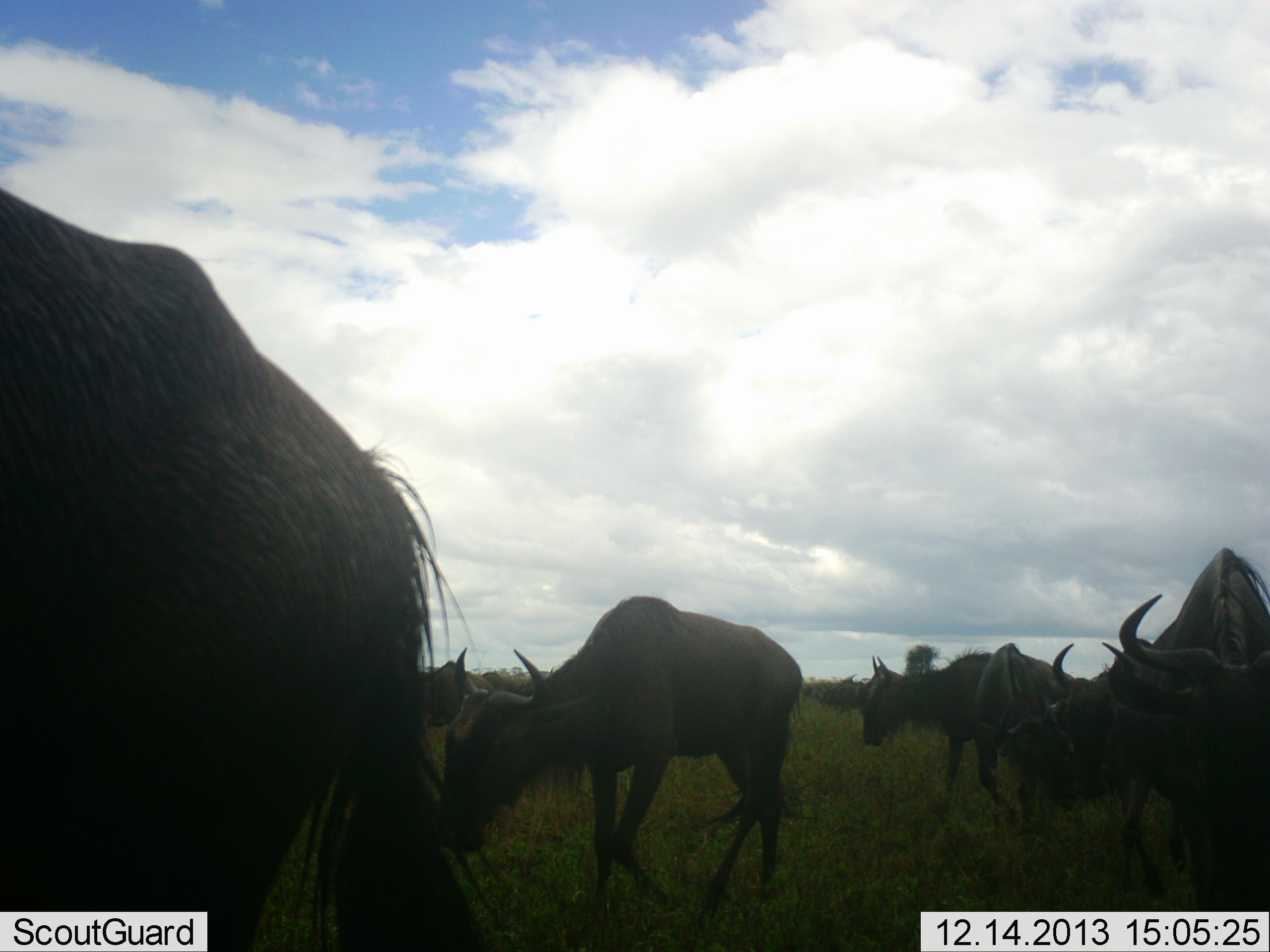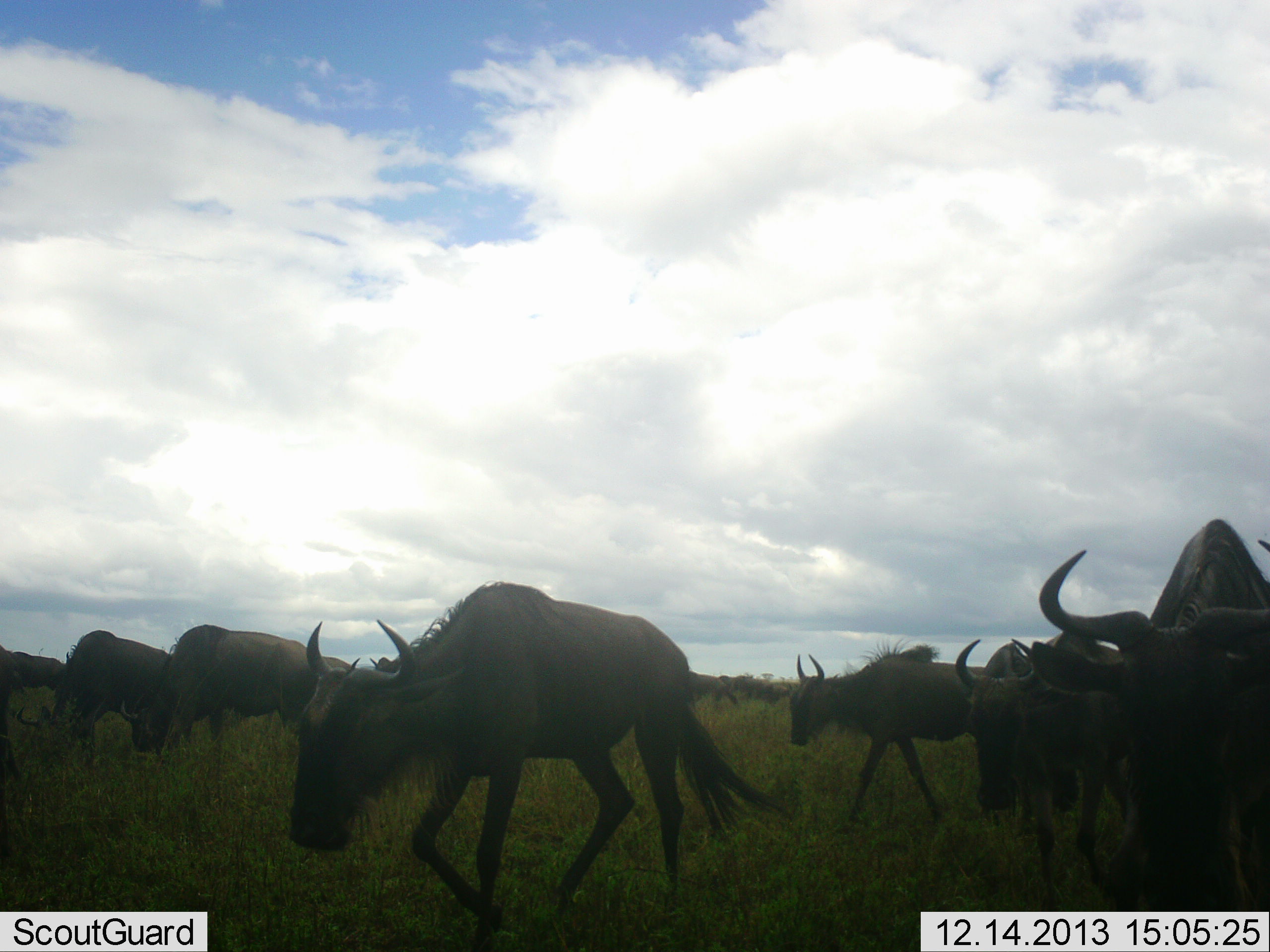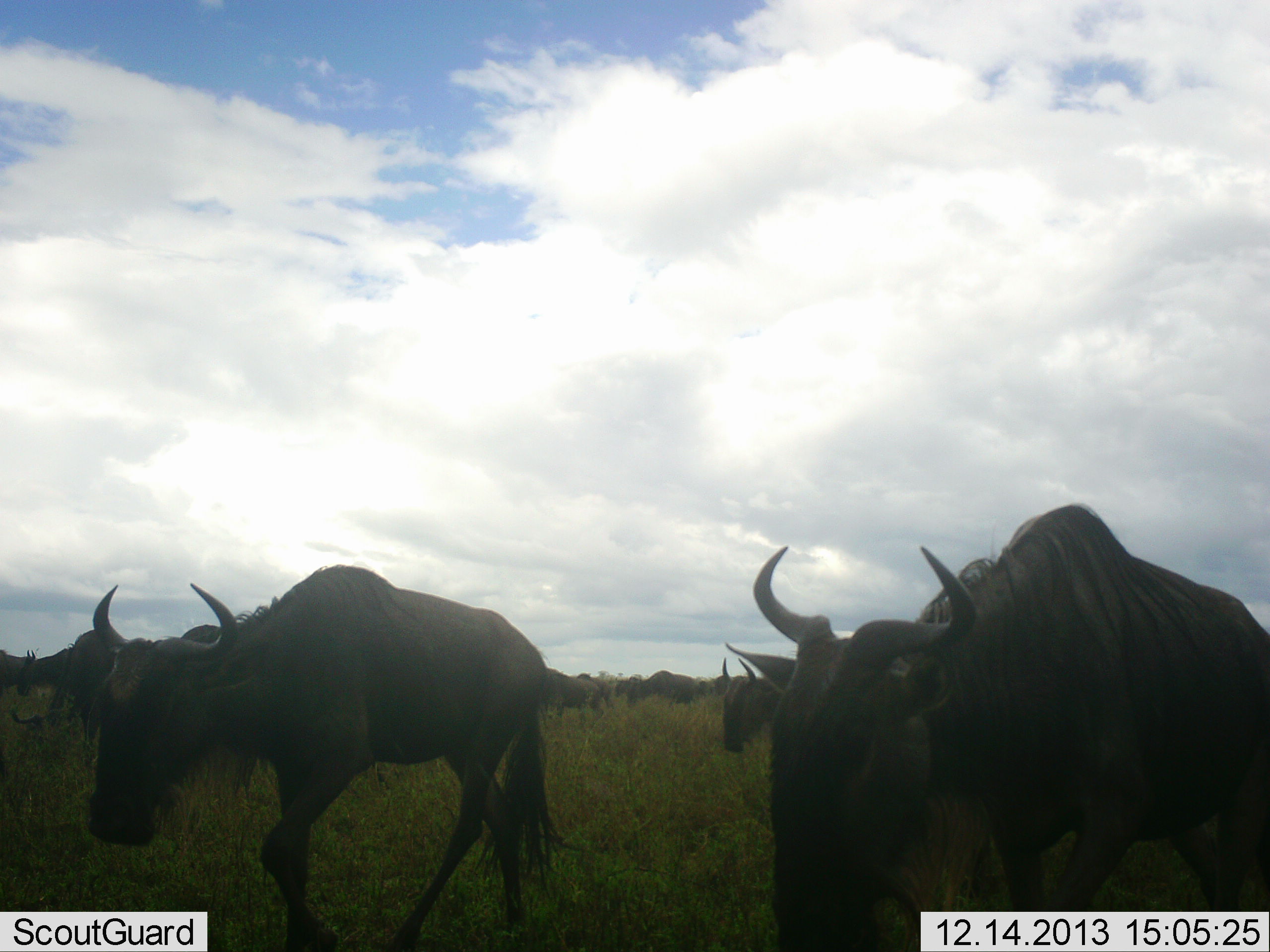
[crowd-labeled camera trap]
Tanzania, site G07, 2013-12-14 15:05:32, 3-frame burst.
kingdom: Animalia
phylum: Chordata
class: Mammalia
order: Artiodactyla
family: Bovidae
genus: Connochaetes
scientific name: Connochaetes taurinus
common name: blue wildebeest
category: wildebeest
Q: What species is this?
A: Wildebeest (blue wildebeest) (Connochaetes taurinus).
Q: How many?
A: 11-50.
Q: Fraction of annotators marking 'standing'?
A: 10%.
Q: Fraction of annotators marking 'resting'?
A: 10%.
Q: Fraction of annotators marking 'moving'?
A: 100%.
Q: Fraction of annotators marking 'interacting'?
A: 0%.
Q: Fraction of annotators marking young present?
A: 10%.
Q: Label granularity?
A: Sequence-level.